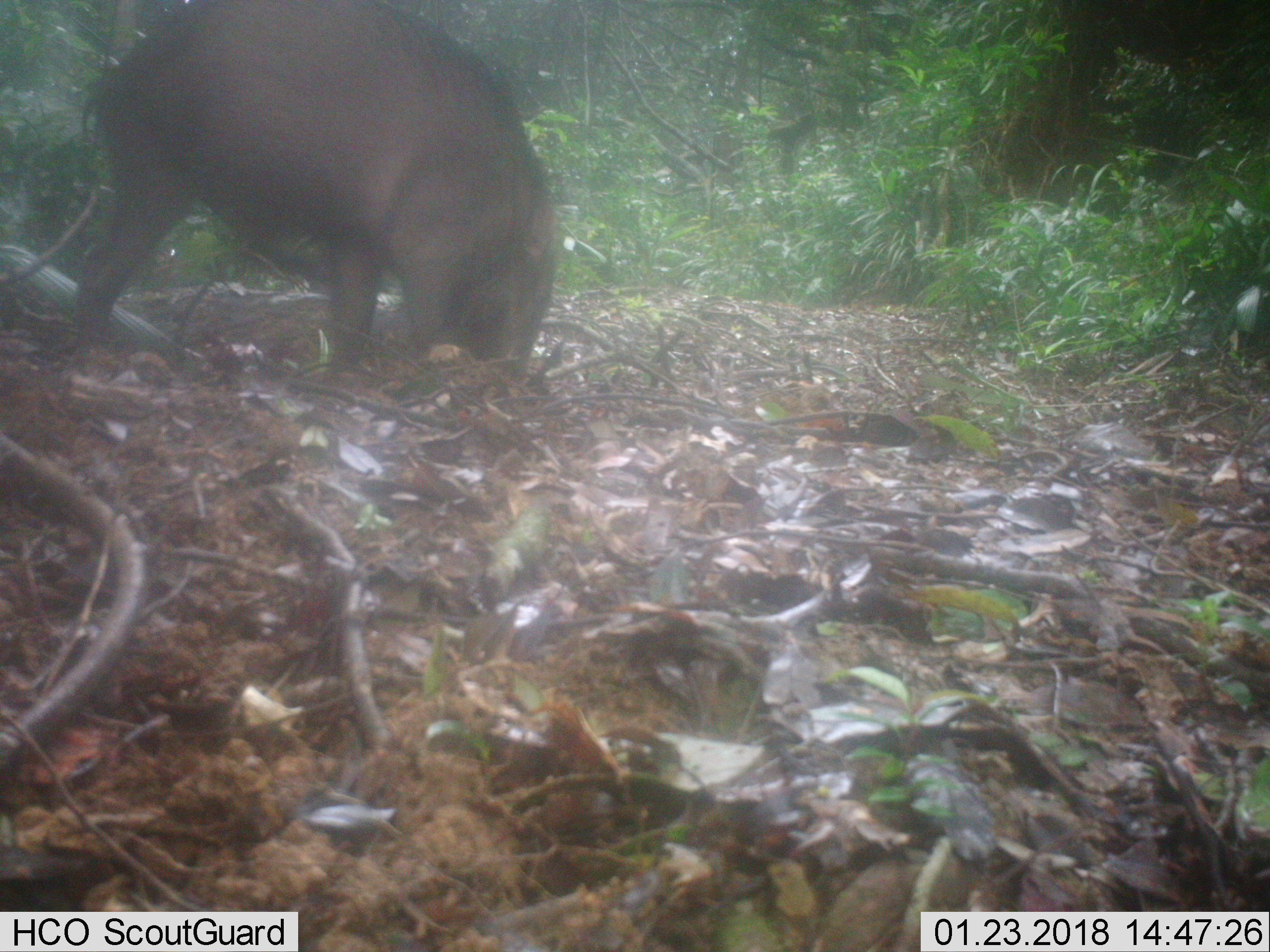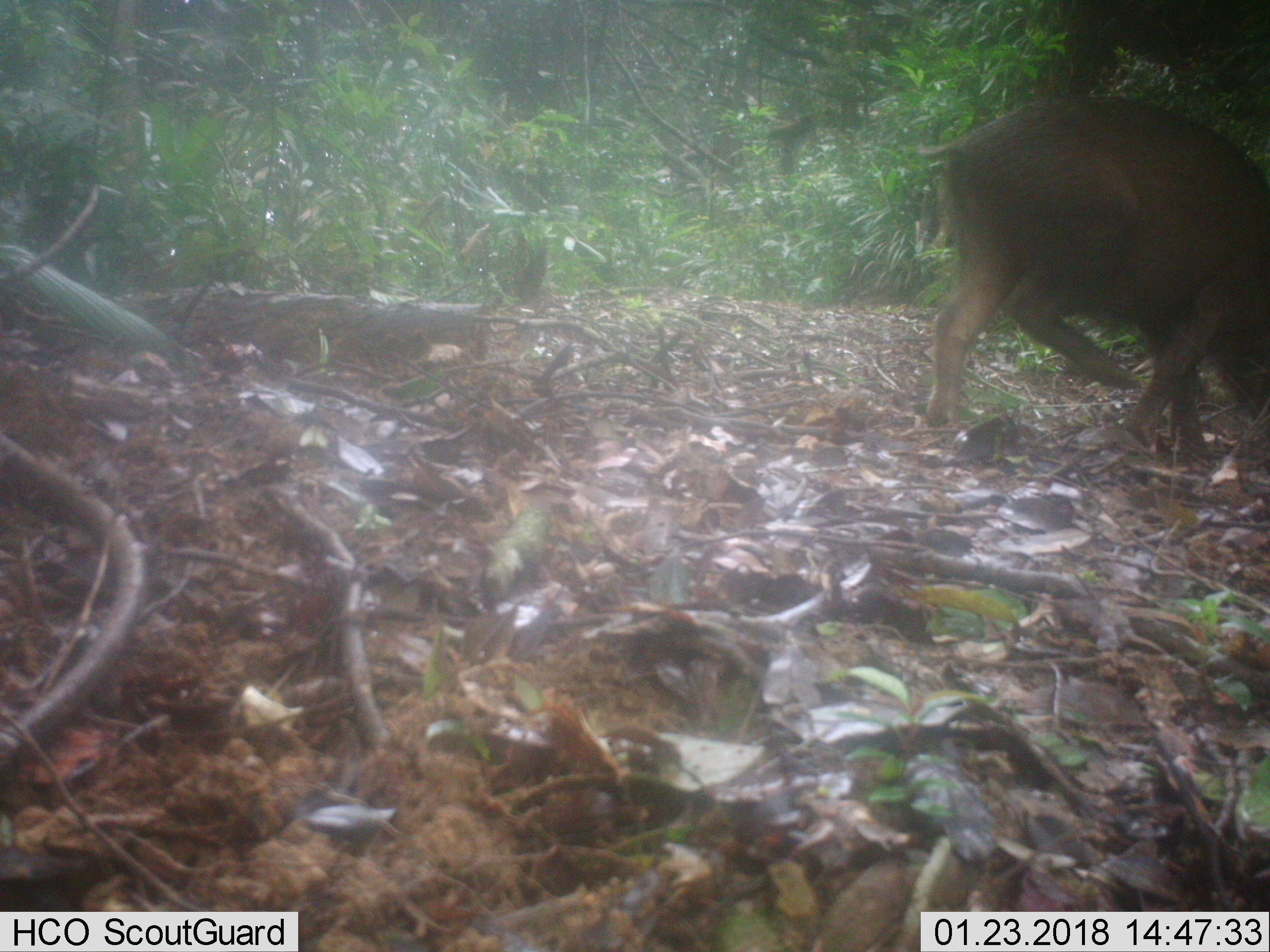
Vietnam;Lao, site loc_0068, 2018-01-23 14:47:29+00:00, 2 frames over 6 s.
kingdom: Animalia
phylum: Chordata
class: Mammalia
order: Artiodactyla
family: Suidae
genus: Sus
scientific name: Sus scrofa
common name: eurasian wild pig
Eurasian wild pig (Sus scrofa). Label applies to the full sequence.